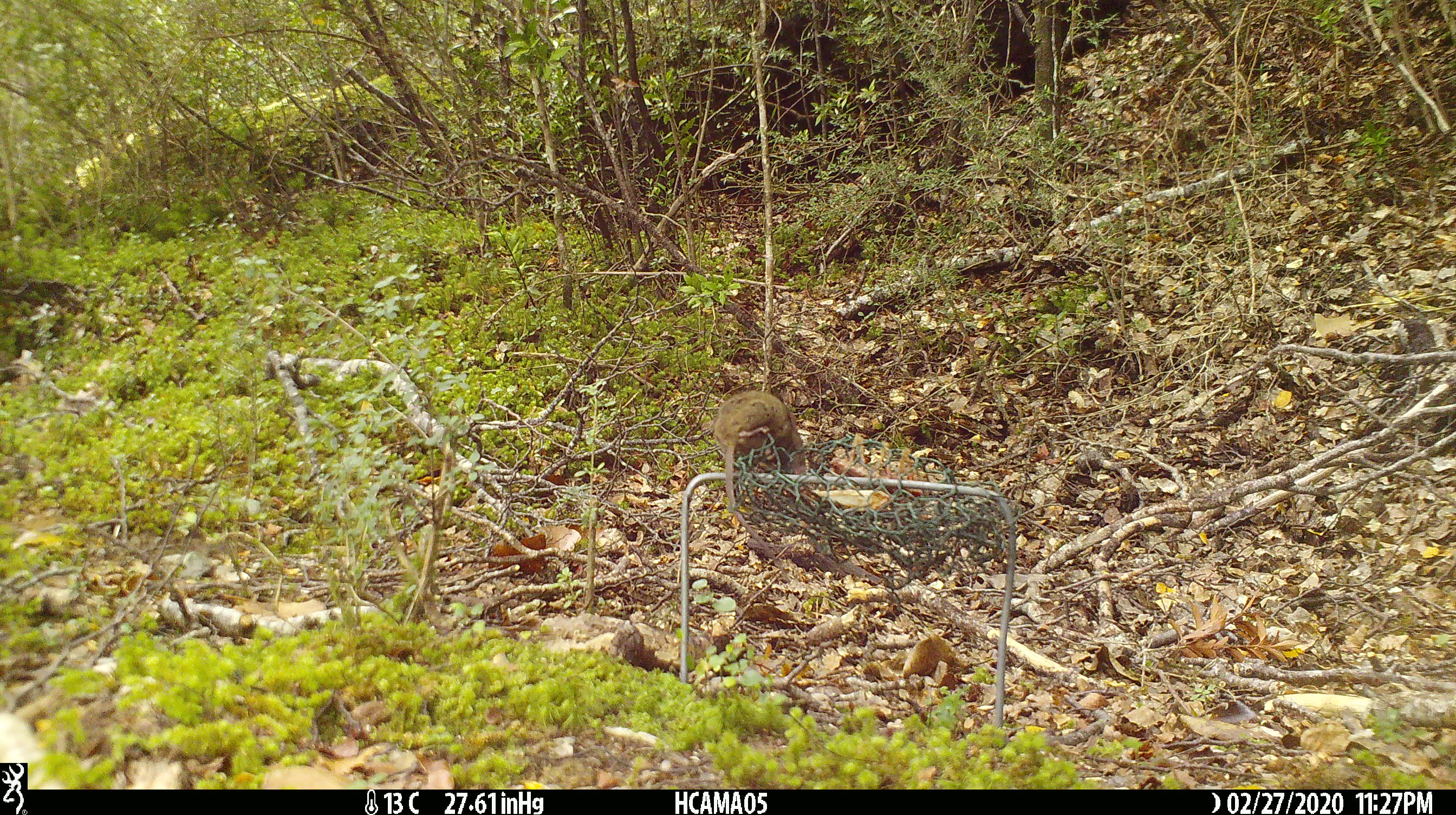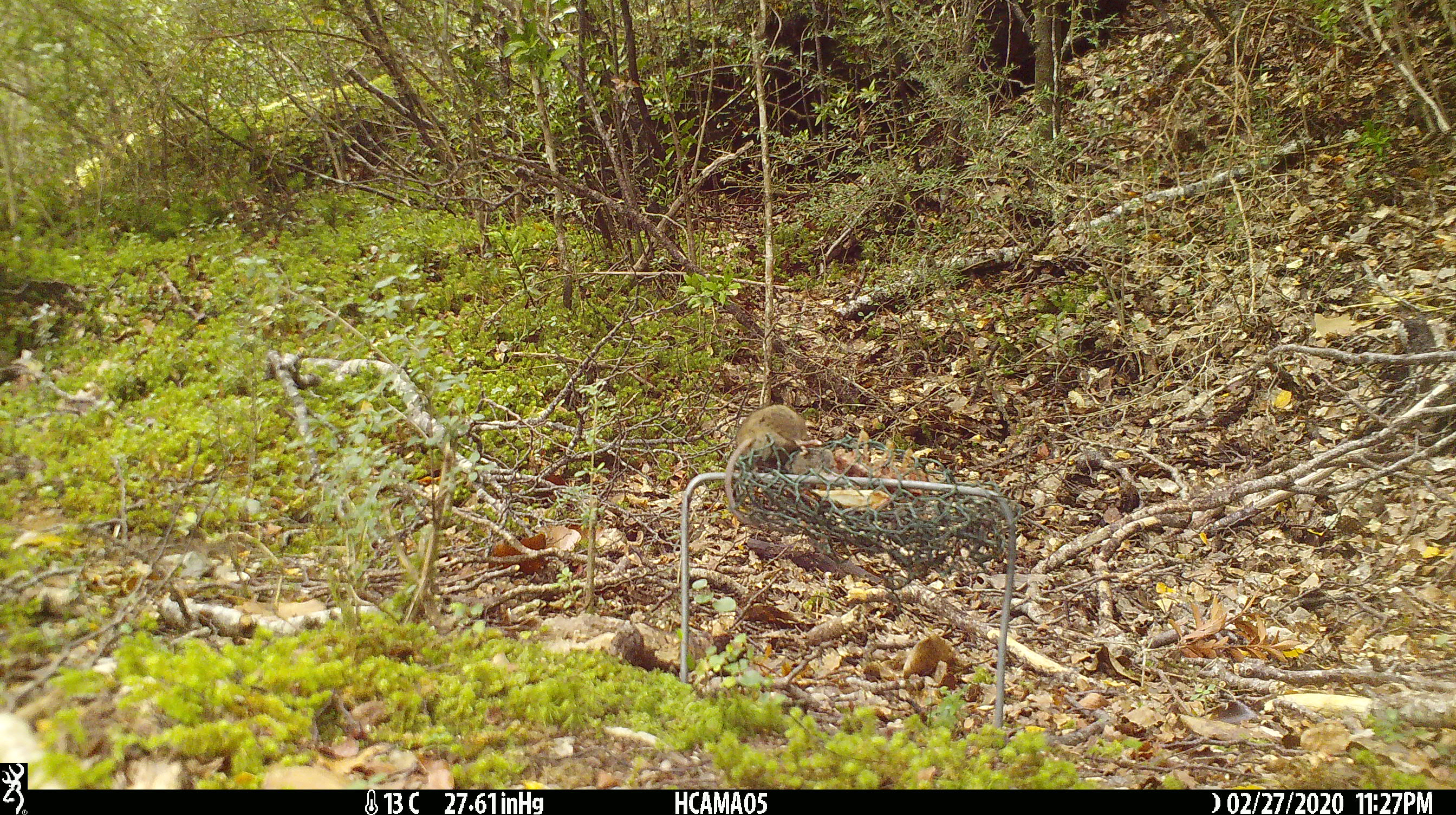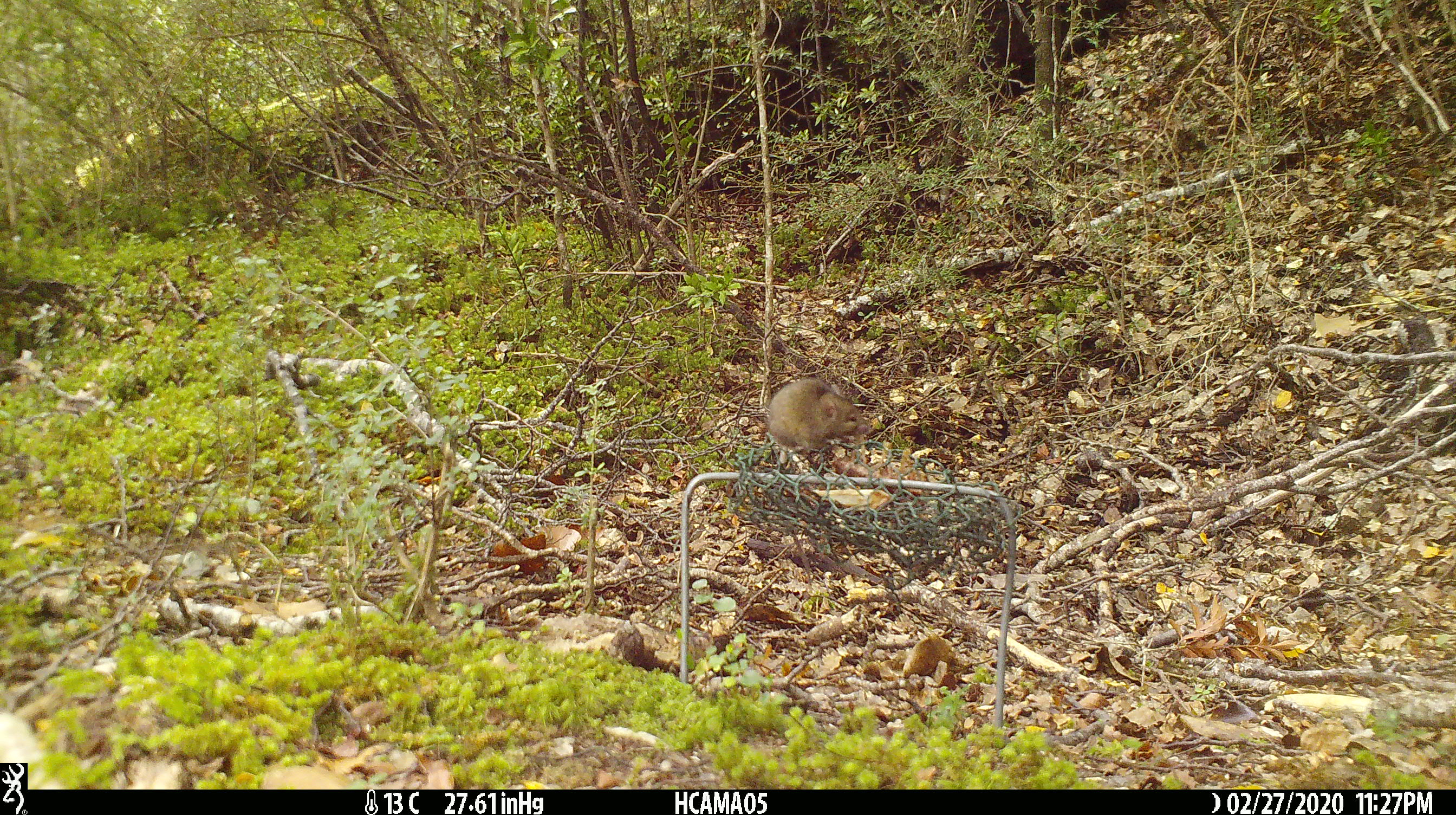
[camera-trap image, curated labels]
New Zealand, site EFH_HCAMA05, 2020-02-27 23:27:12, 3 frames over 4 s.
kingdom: Animalia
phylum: Chordata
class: Mammalia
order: Rodentia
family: Muridae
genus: Mus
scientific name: Mus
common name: mouse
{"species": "mouse (Mus)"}